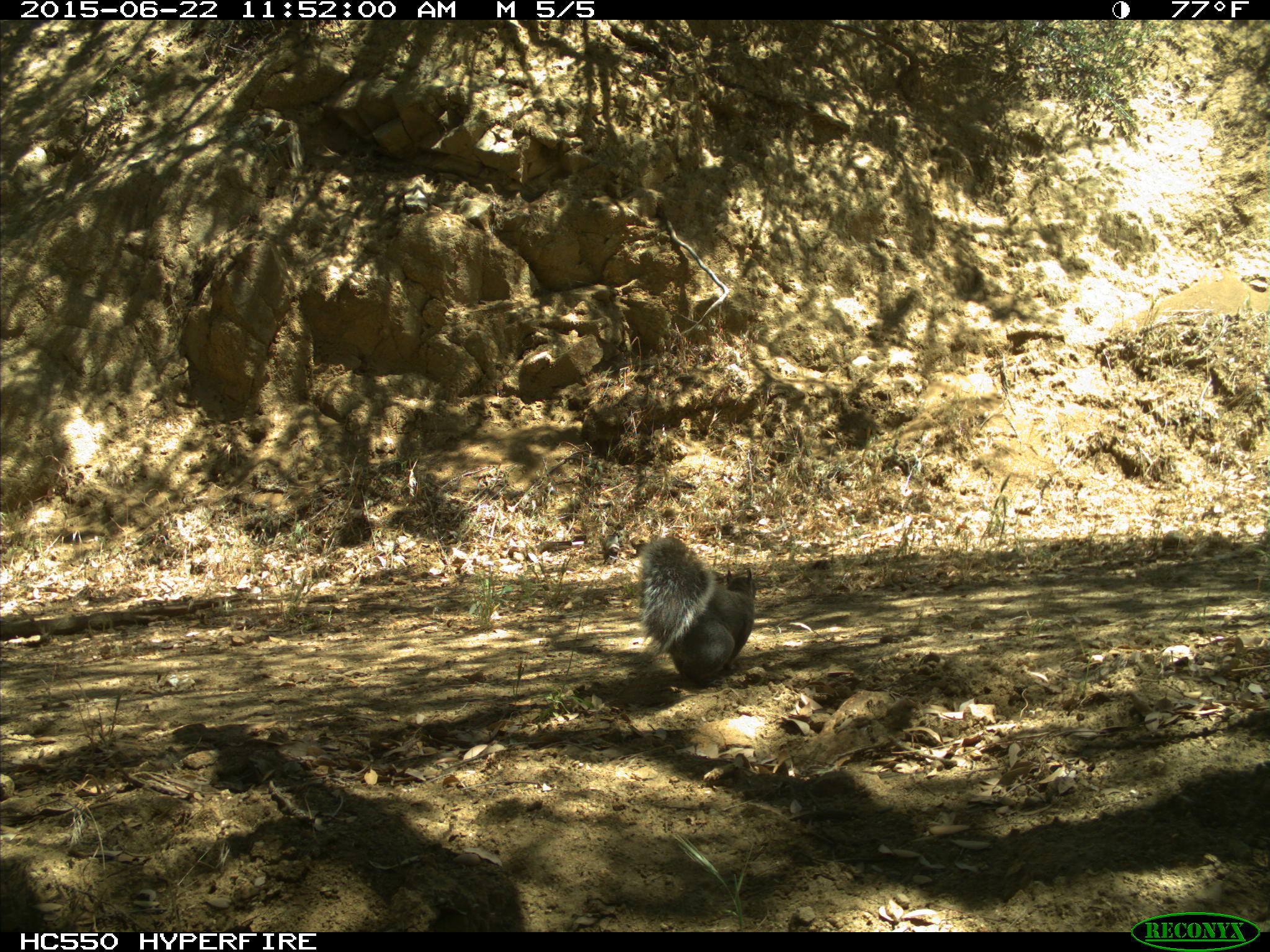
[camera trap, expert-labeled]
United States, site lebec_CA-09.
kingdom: Animalia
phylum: Chordata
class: Mammalia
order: Rodentia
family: Sciuridae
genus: Sciurus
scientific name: Sciurus carolinensis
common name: eastern gray squirrel